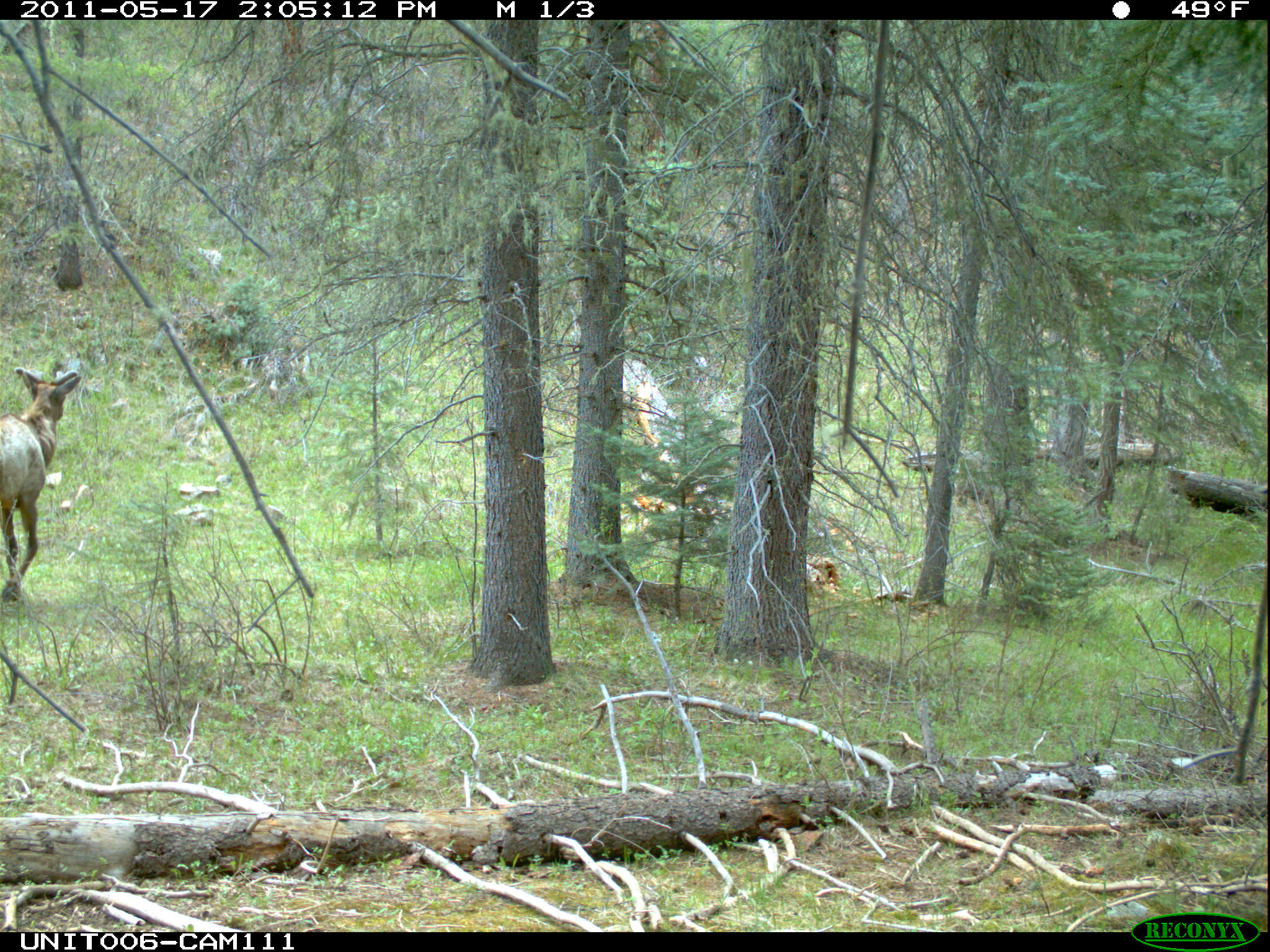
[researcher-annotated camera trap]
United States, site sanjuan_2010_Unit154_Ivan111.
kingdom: Animalia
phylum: Chordata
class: Mammalia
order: Artiodactyla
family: Cervidae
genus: Cervus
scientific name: Cervus elaphus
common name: red deer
Cervus elaphus (red deer).